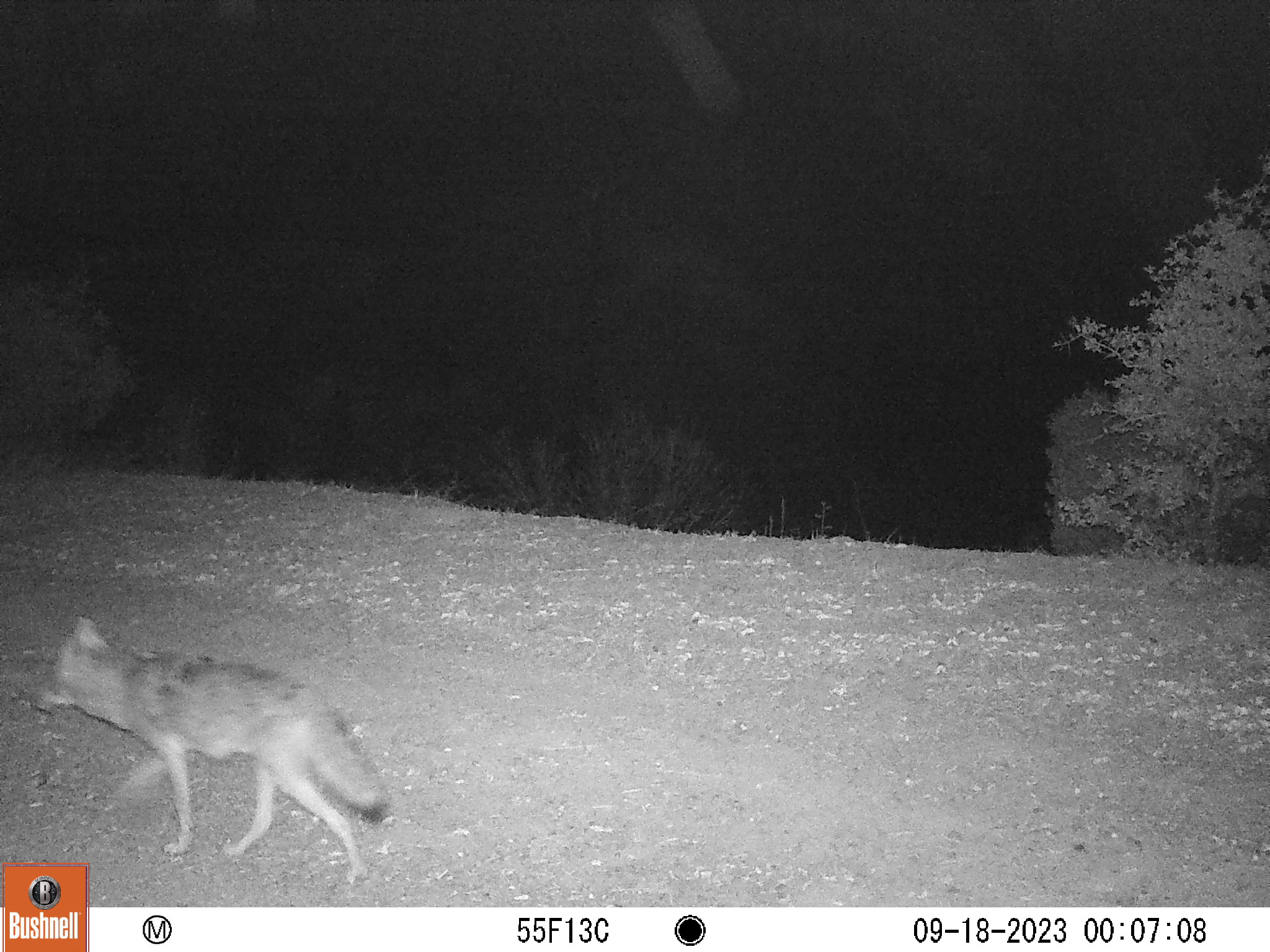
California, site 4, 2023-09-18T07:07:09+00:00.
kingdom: Animalia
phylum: Chordata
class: Mammalia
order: Carnivora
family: Canidae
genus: Canis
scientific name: Canis latrans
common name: coyote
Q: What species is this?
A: Coyote (Canis latrans).